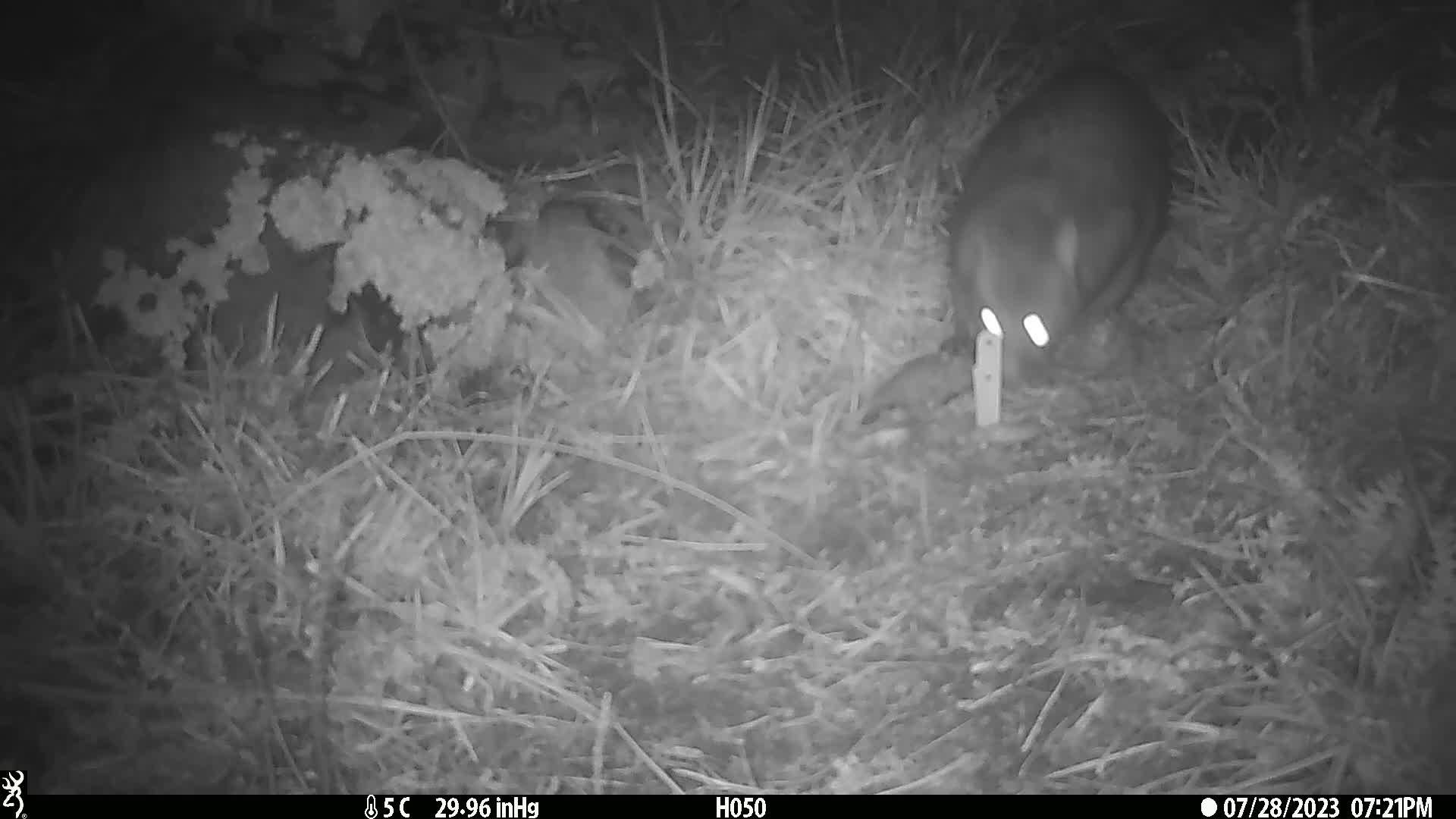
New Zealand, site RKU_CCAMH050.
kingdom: Animalia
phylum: Chordata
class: Mammalia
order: Diprotodontia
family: Phalangeridae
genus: Trichosurus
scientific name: Trichosurus vulpecula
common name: common brushtail possum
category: possum